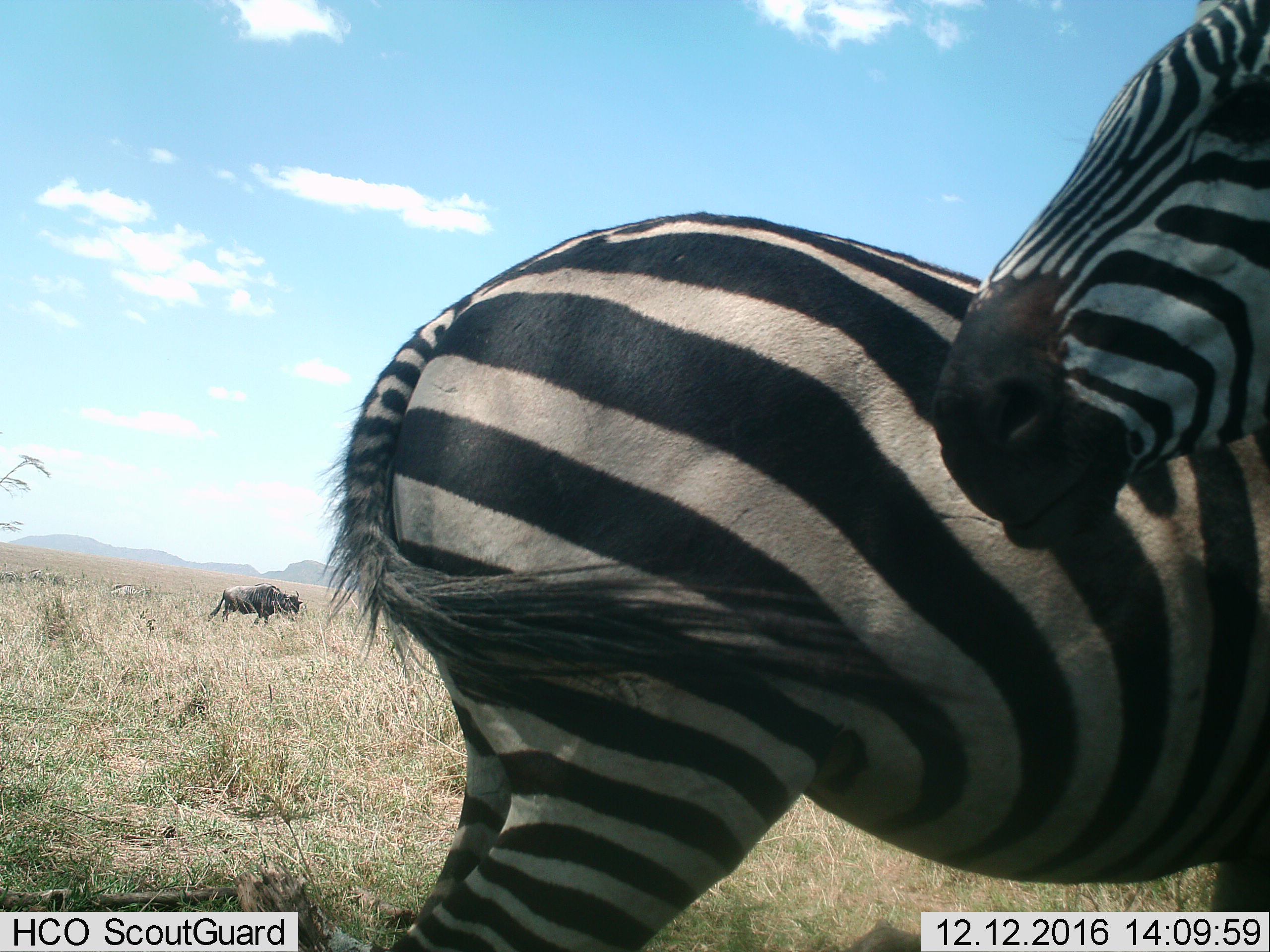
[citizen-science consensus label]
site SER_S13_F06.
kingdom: Animalia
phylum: Chordata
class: Mammalia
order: Artiodactyla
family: Bovidae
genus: Connochaetes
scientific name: Connochaetes taurinus taurinus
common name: blue wildebeest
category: wildebeestblue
Wildebeestblue (blue wildebeest) (Connochaetes taurinus taurinus), count 1. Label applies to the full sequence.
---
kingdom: Animalia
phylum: Chordata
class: Mammalia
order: Perissodactyla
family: Equidae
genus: Equus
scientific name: Equus quagga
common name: plains zebra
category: zebraplains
Zebraplains (plains zebra) (Equus quagga), count 2. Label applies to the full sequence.